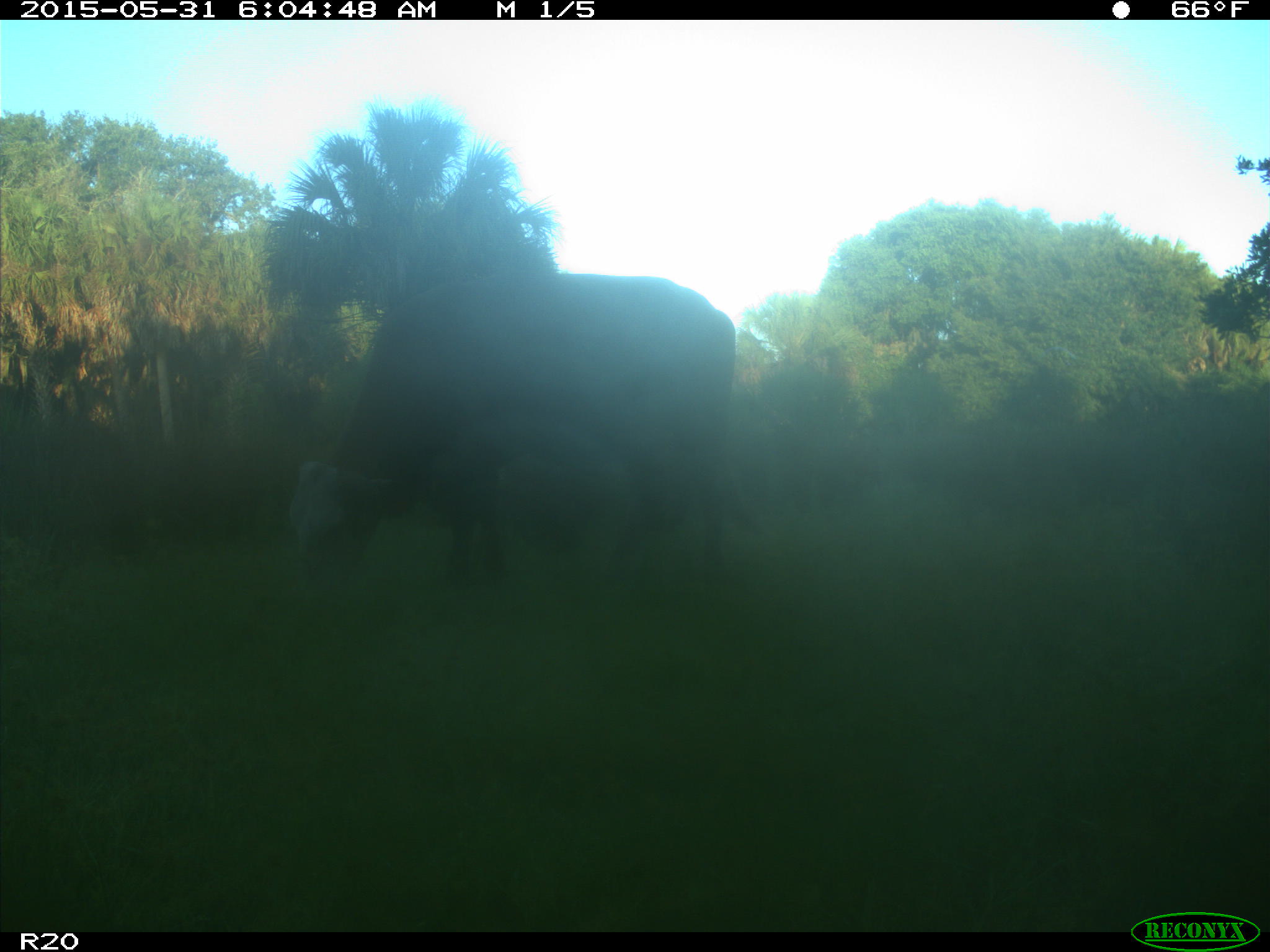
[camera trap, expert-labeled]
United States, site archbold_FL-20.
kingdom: Animalia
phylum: Chordata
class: Mammalia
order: Artiodactyla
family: Bovidae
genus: Bos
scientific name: Bos taurus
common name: domestic cow